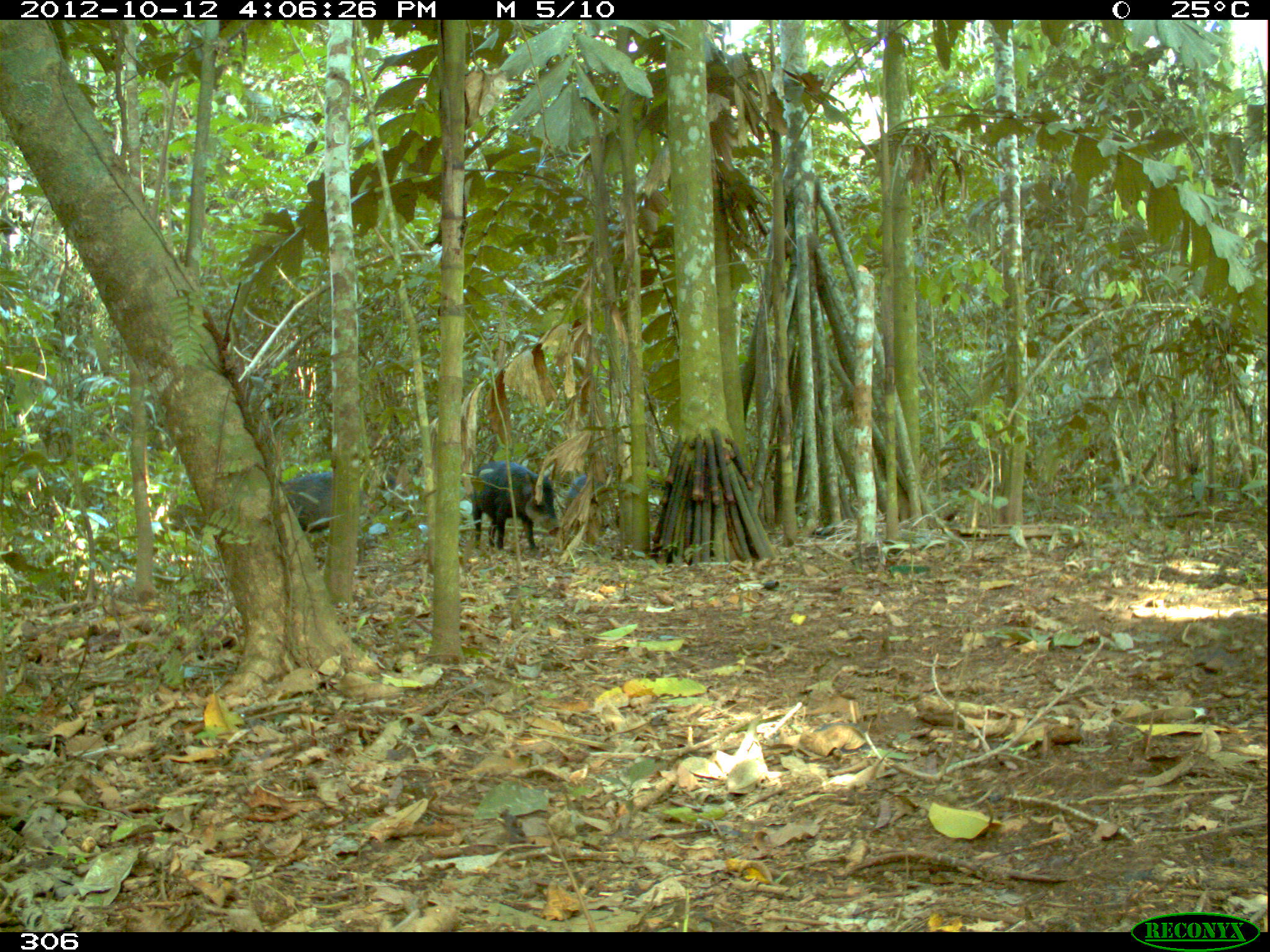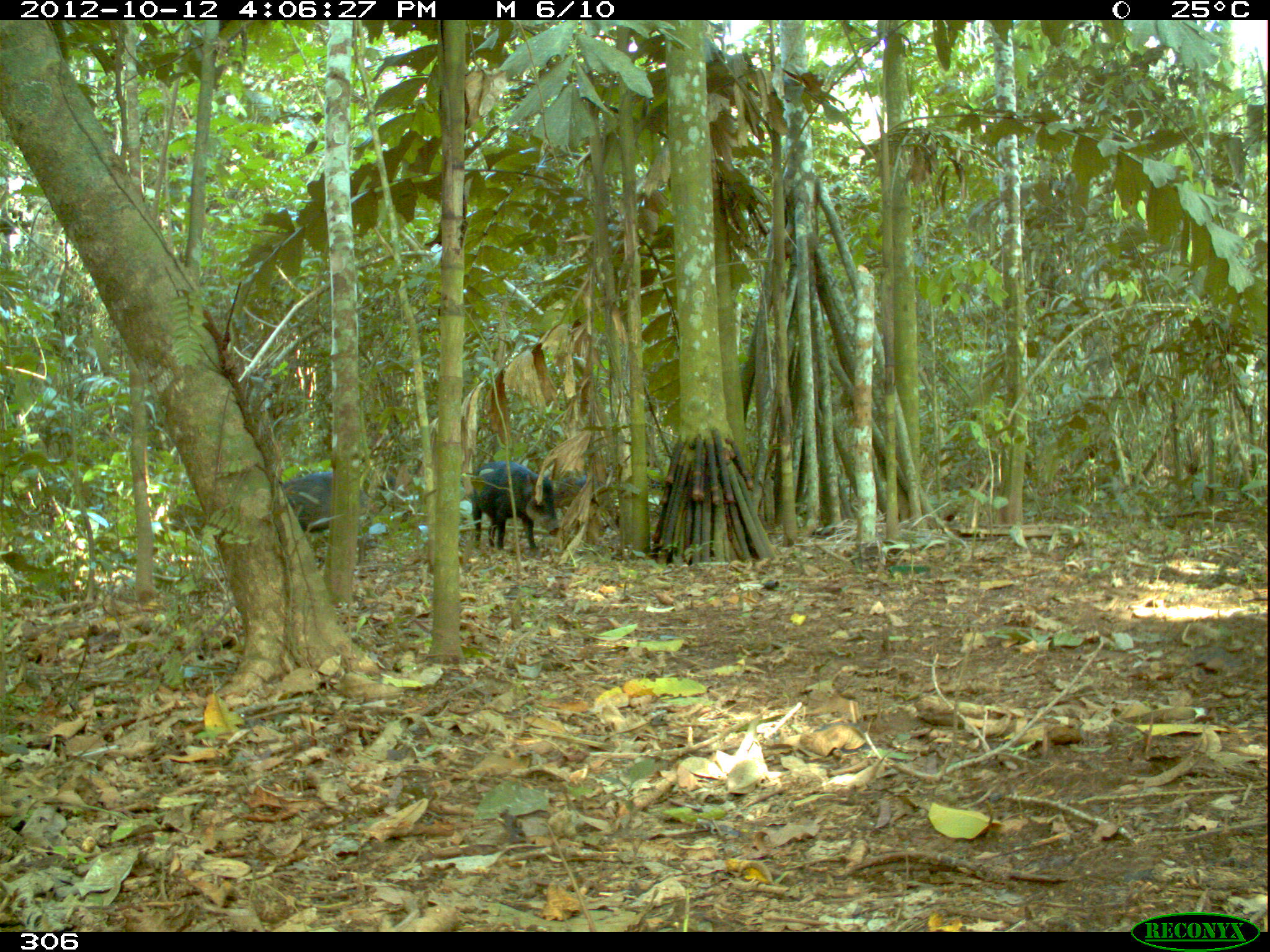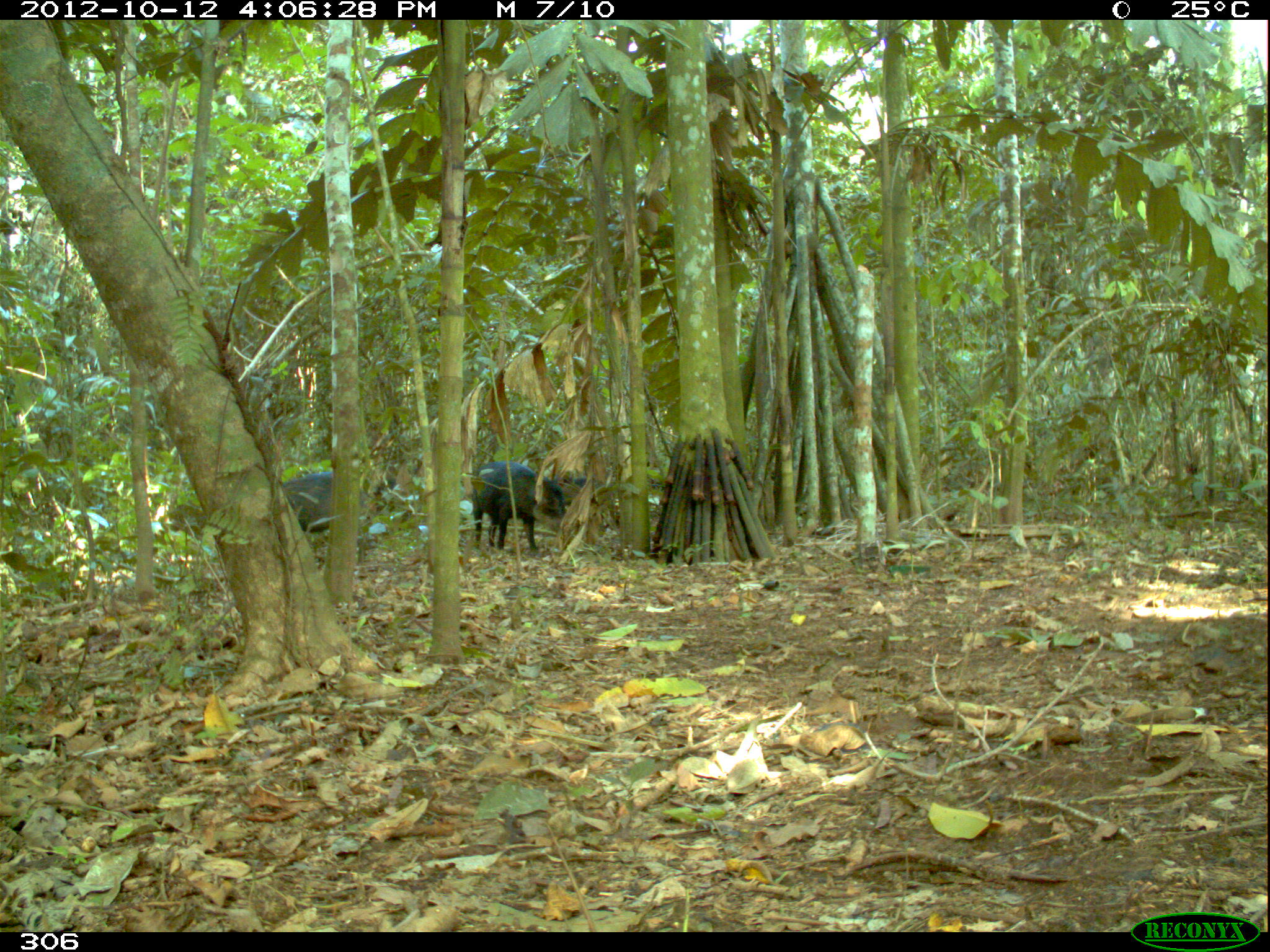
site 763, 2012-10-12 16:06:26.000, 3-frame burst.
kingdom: Animalia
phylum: Chordata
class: Mammalia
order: Artiodactyla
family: Tayassuidae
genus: Tayassu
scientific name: Tayassu pecari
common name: white-lipped peccary